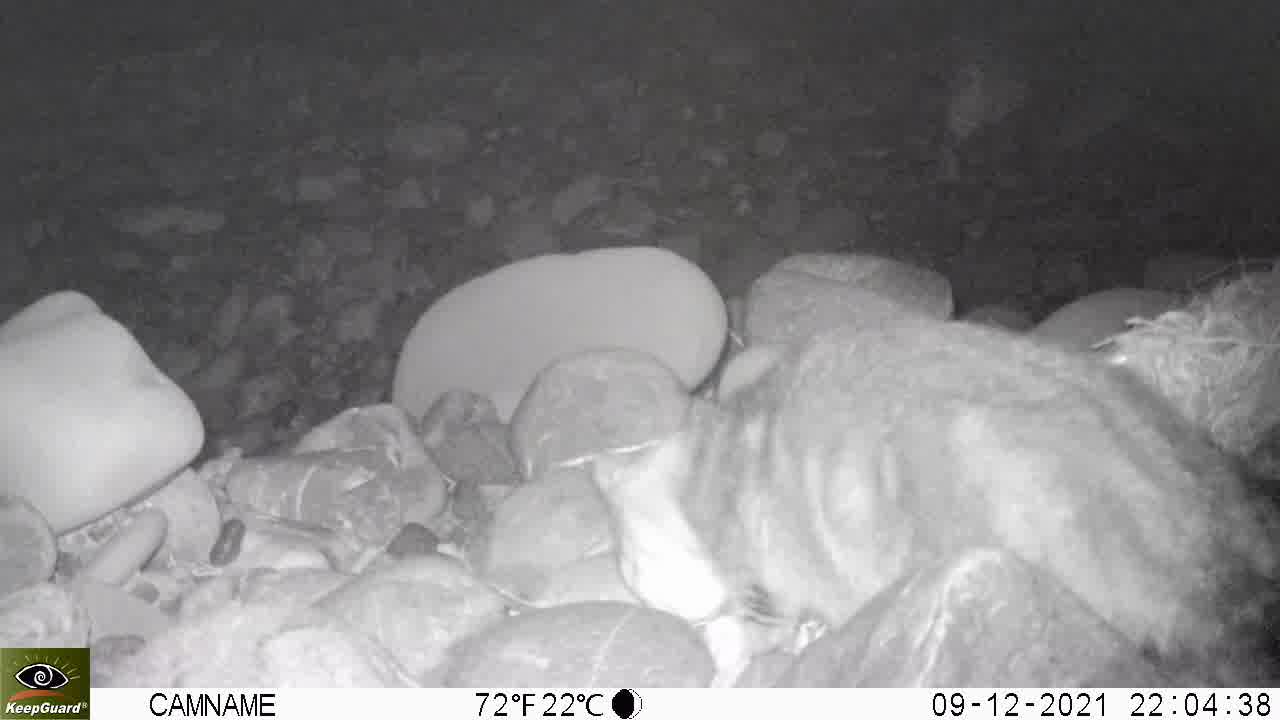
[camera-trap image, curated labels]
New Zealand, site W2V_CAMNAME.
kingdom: Animalia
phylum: Chordata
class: Mammalia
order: Carnivora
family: Felidae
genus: Felis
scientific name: Felis catus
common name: domestic cat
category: cat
Cat (domestic cat) (Felis catus).